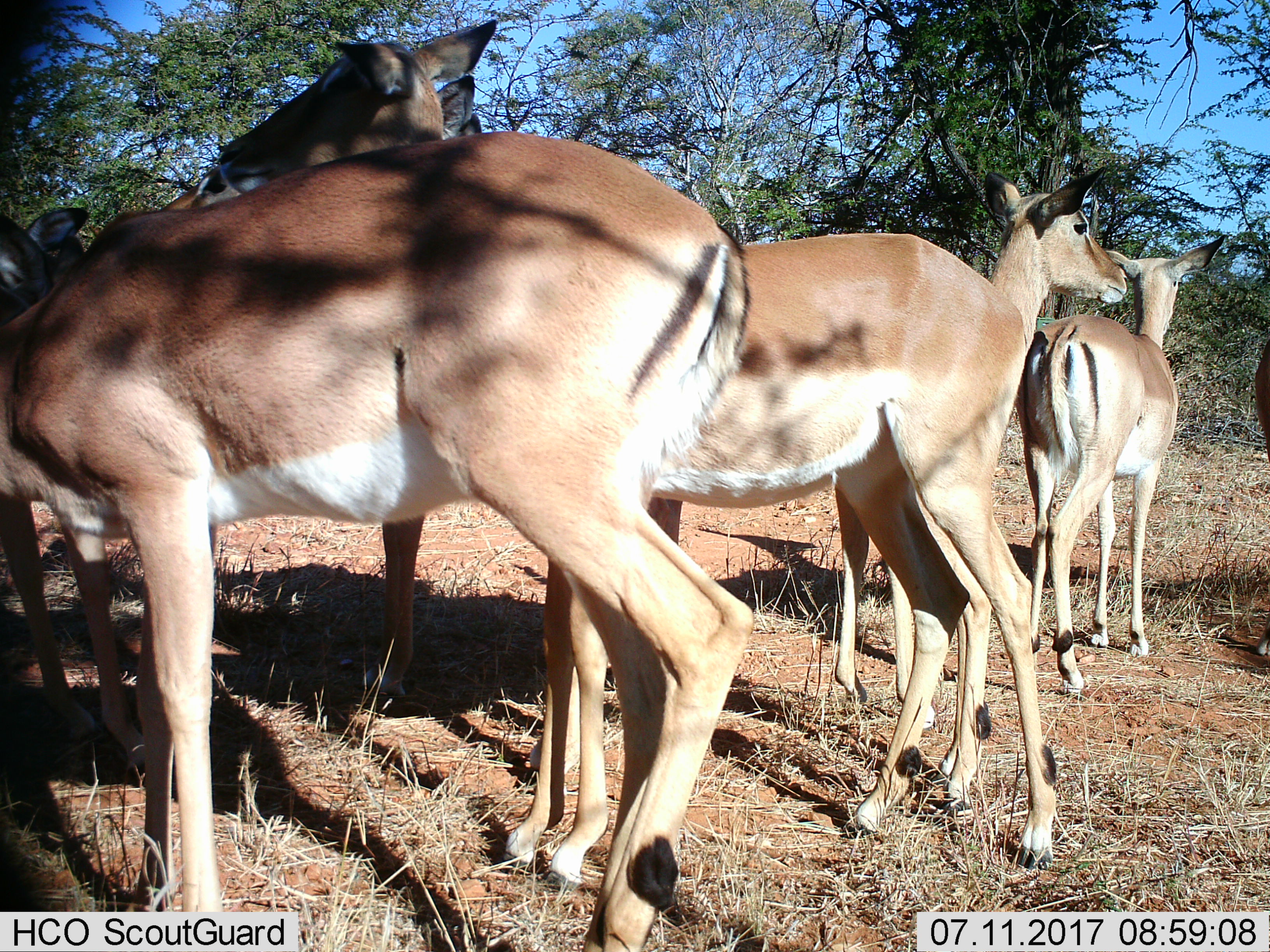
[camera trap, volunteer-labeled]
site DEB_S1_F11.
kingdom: Animalia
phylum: Chordata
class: Mammalia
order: Artiodactyla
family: Bovidae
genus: Aepyceros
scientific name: Aepyceros melampus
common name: impala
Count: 6.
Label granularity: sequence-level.